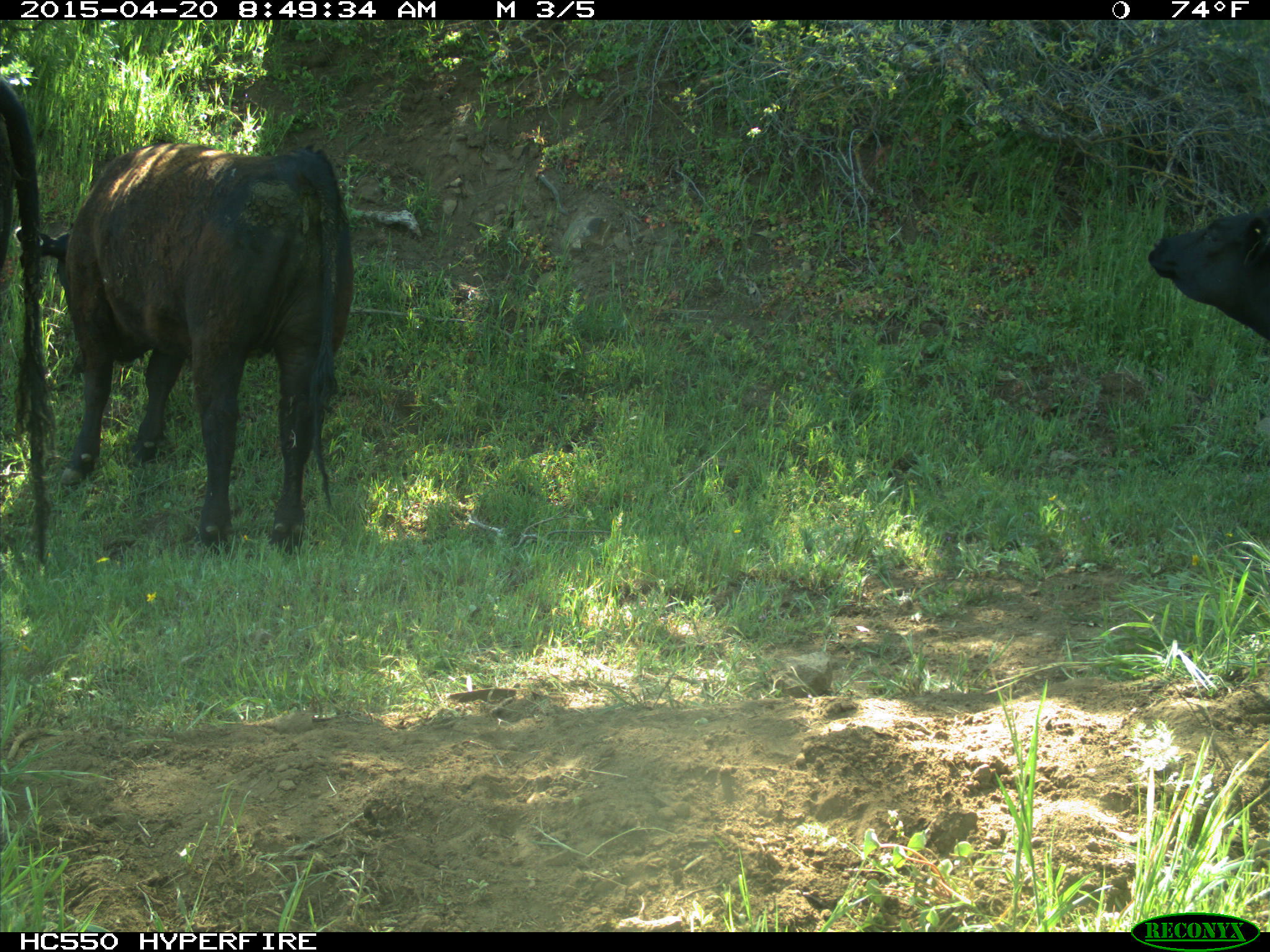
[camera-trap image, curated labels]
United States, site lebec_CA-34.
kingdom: Animalia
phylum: Chordata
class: Mammalia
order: Artiodactyla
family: Bovidae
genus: Bos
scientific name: Bos taurus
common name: domestic cow